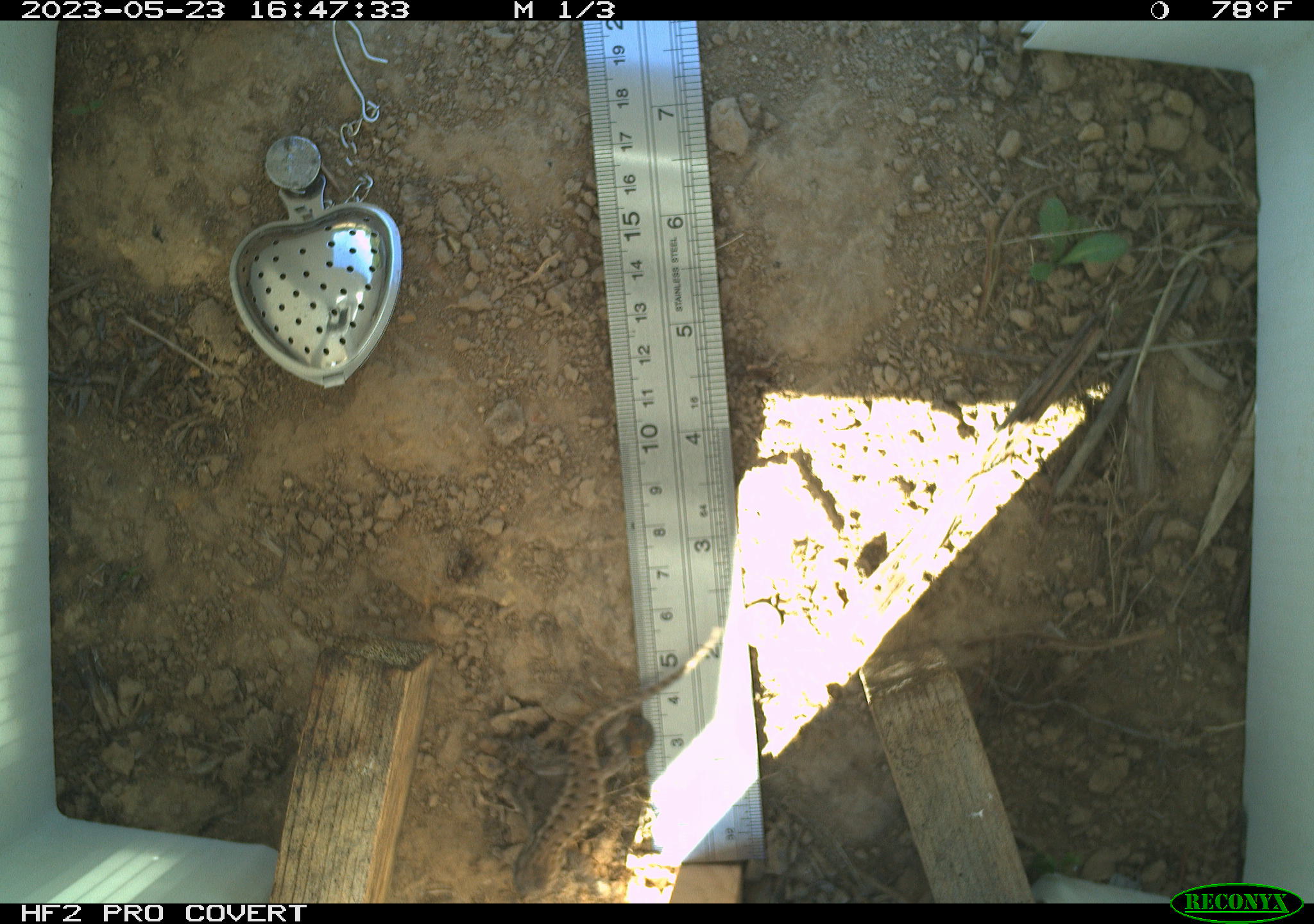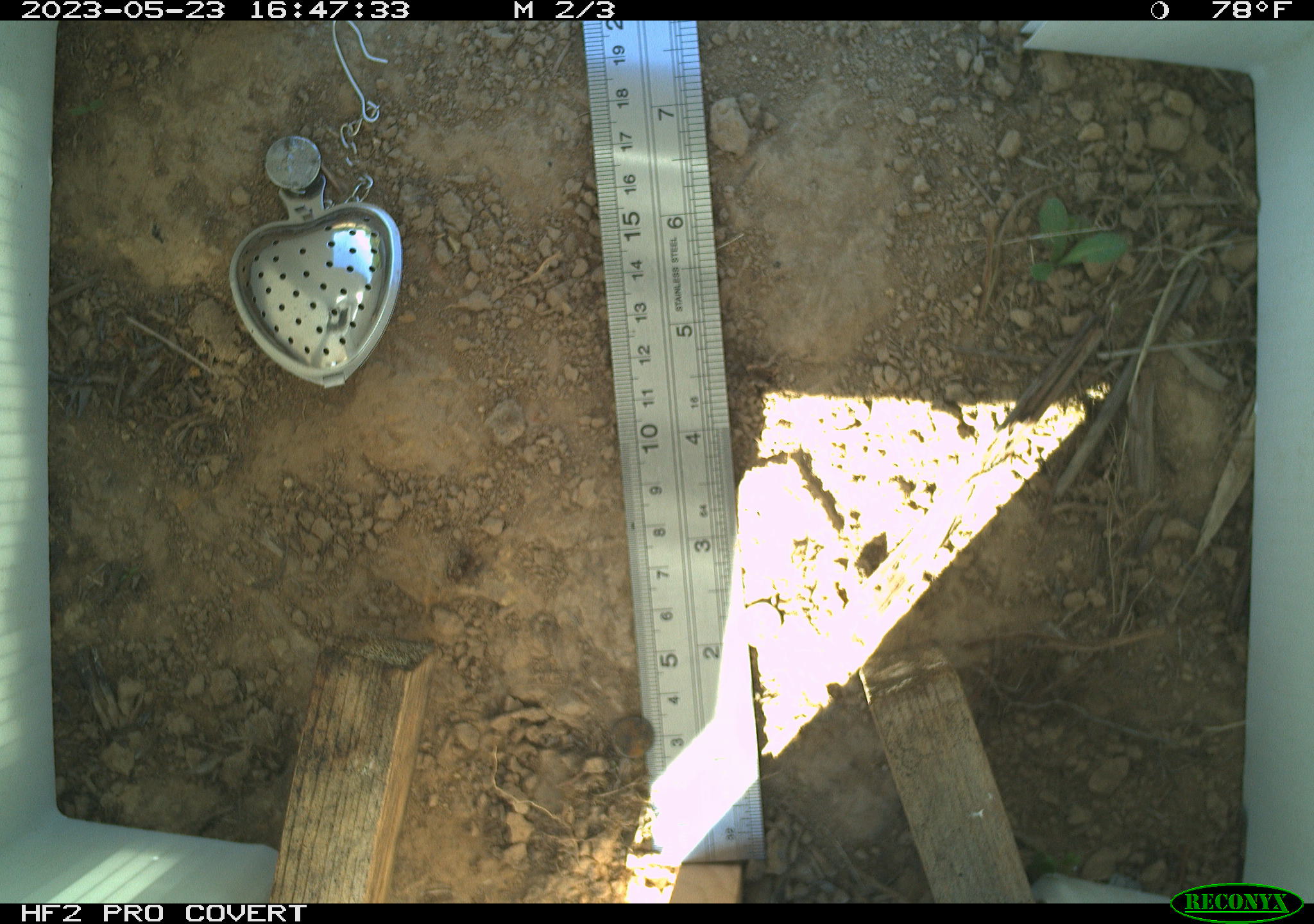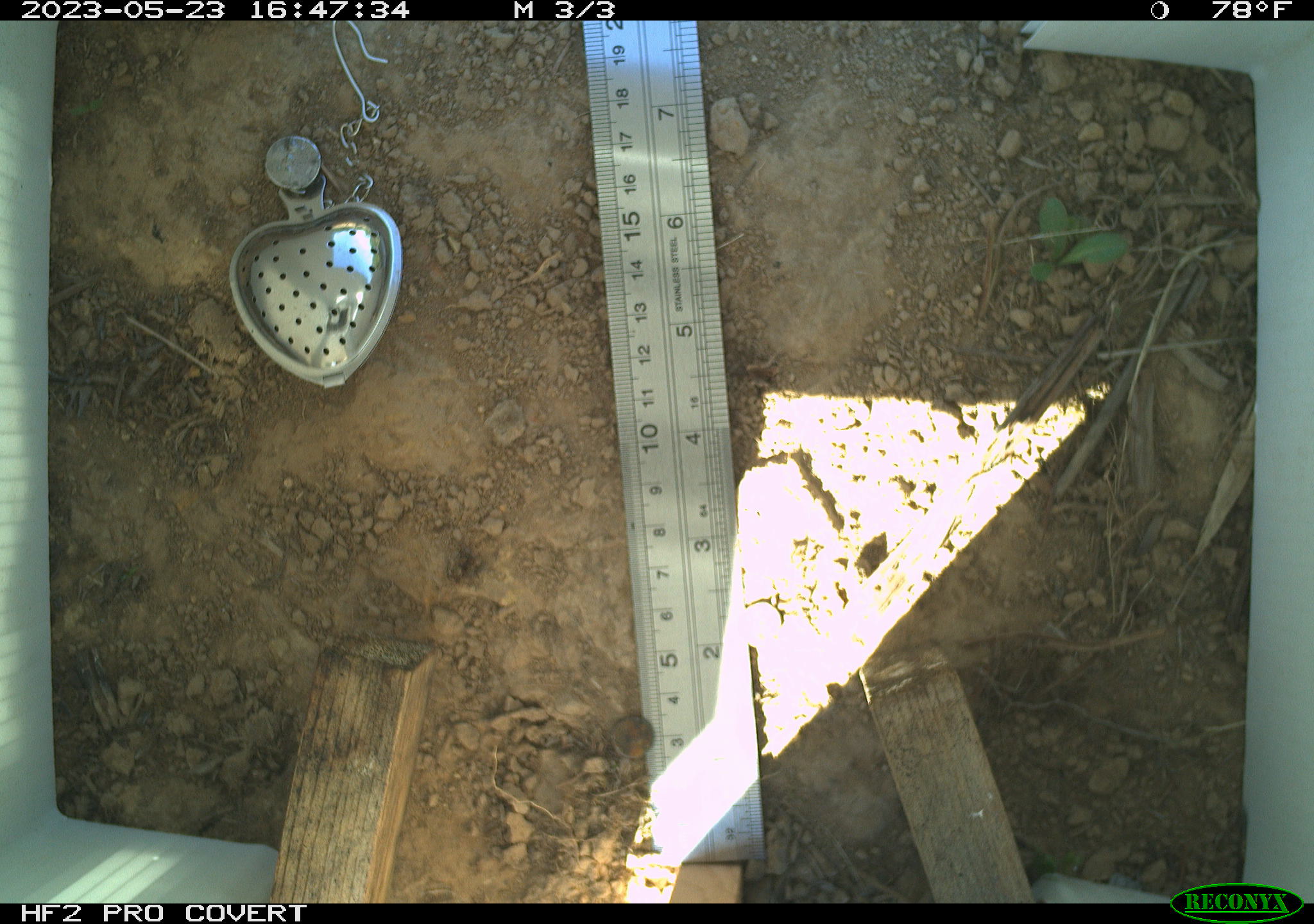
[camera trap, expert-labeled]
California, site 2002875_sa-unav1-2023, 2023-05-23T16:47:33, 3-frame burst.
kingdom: Animalia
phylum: Chordata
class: Reptilia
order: Squamata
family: Phrynosomatidae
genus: Sceloporus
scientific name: Sceloporus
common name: spiny lizards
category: sceloporus species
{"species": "sceloporus species (spiny lizards) (Sceloporus)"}